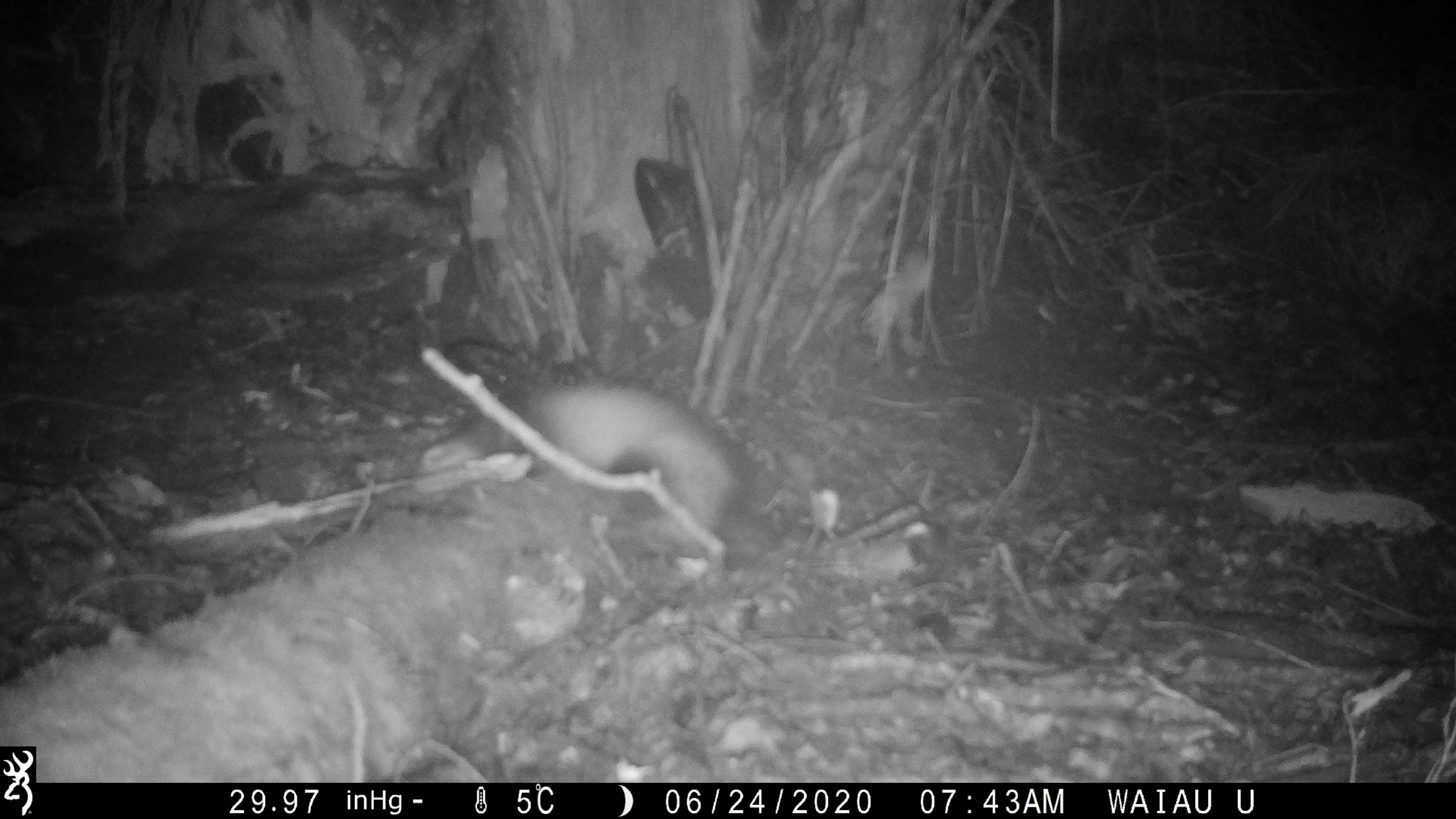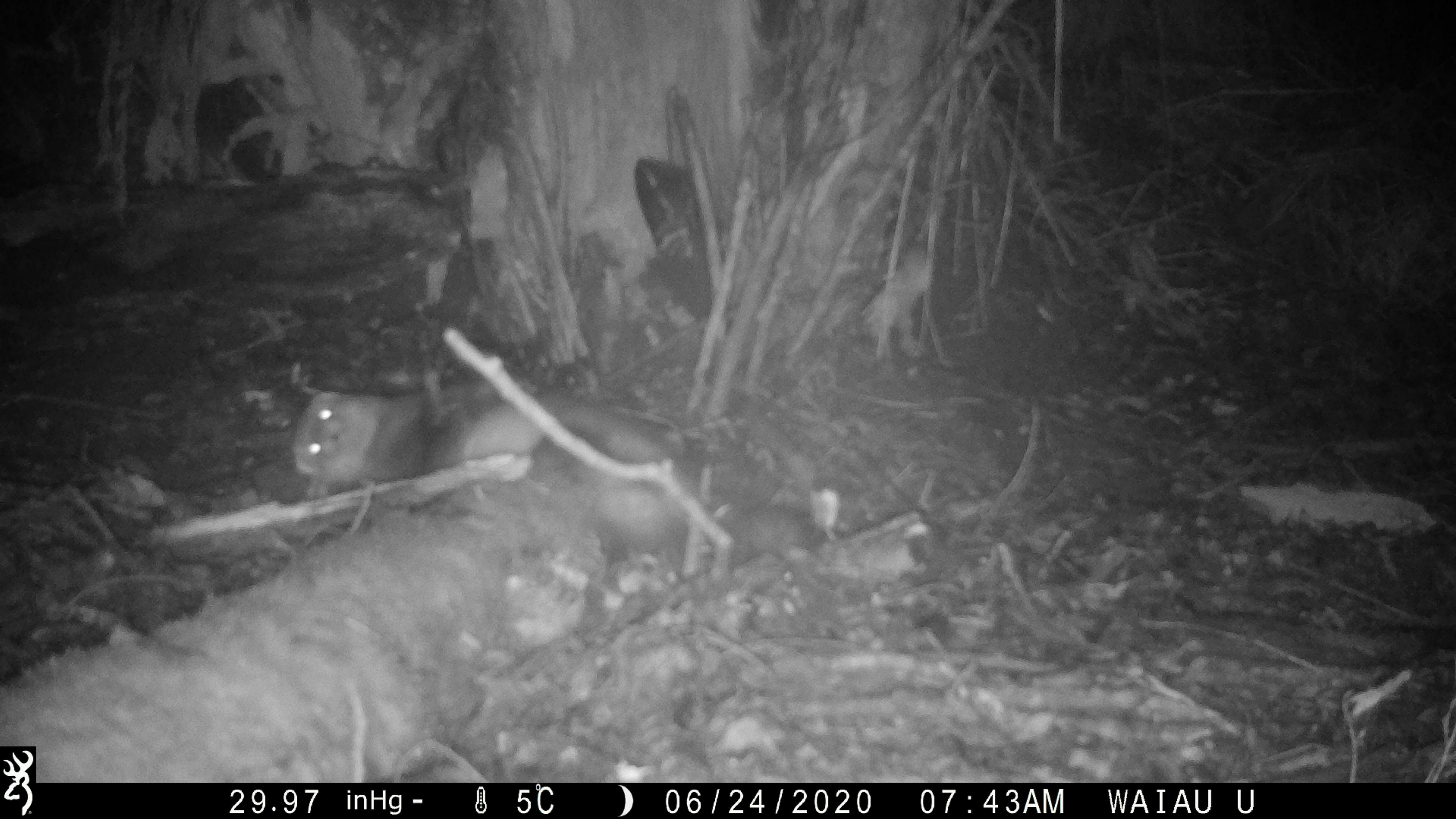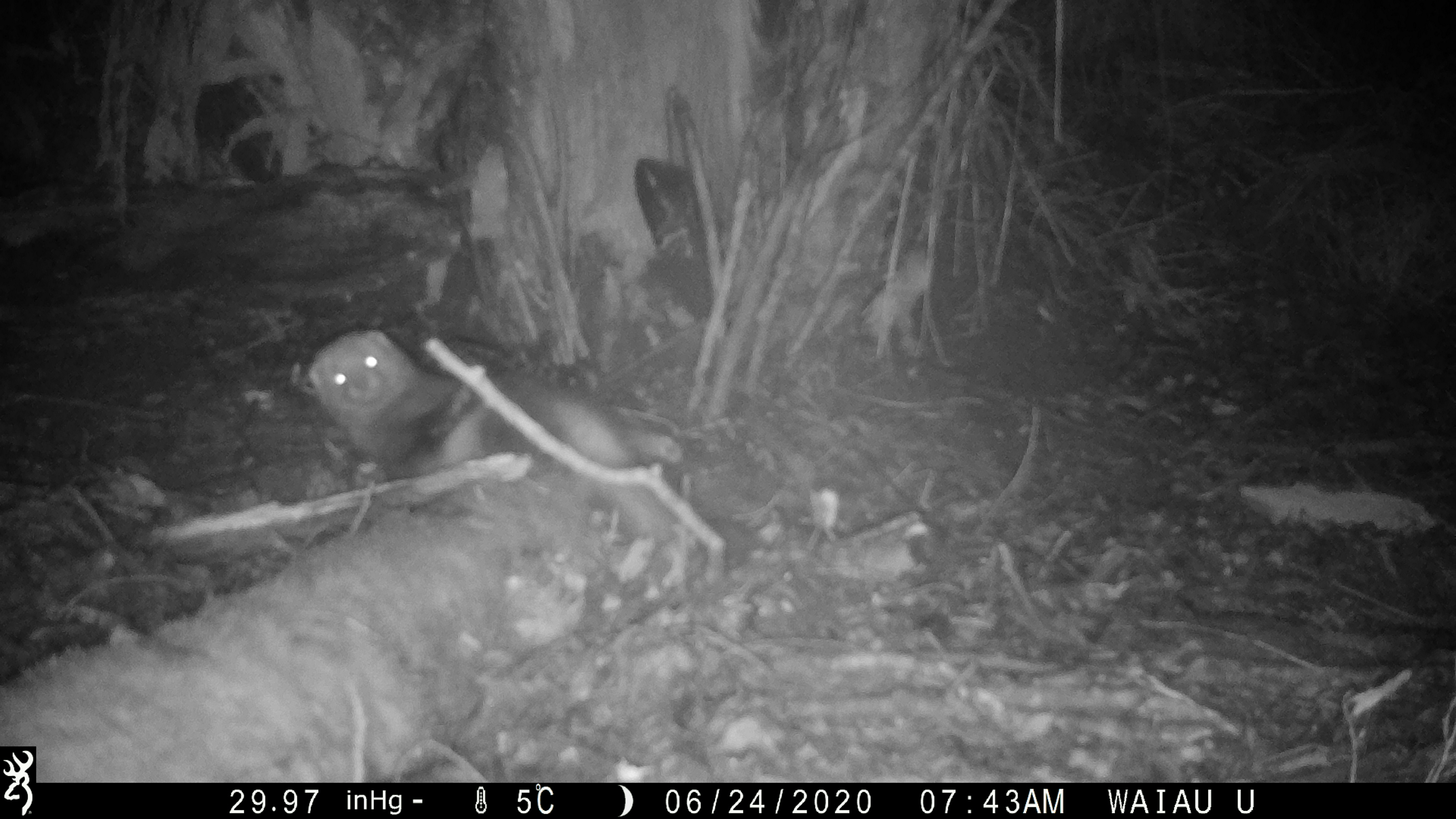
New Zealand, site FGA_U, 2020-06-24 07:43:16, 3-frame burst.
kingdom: Animalia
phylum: Chordata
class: Mammalia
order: Carnivora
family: Mustelidae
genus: Mustela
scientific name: Mustela furo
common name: ferret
Ferret (Mustela furo).